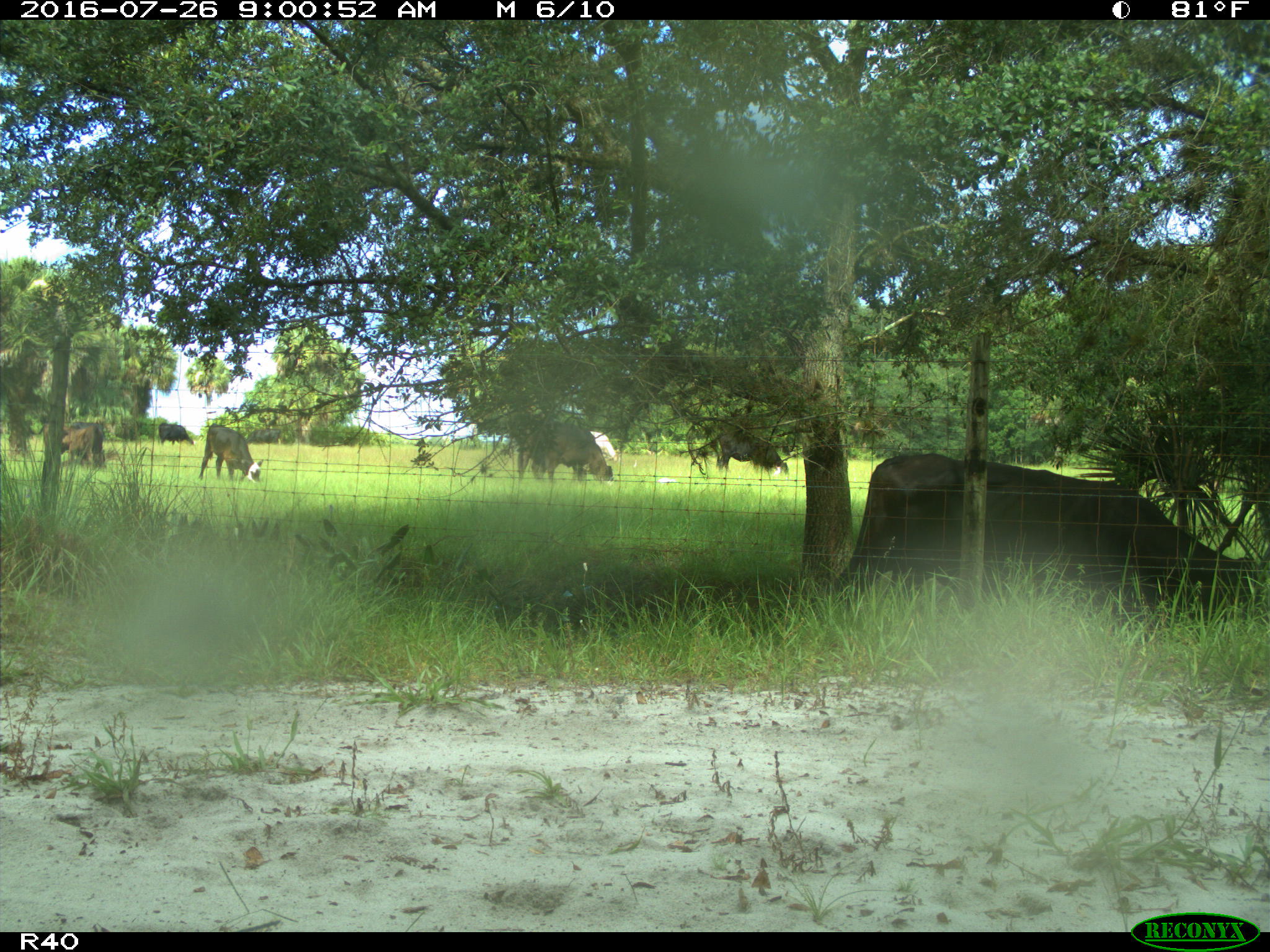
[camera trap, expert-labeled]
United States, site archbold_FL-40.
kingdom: Animalia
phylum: Chordata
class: Mammalia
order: Artiodactyla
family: Bovidae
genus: Bos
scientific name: Bos taurus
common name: domestic cow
Bos taurus (domestic cow).